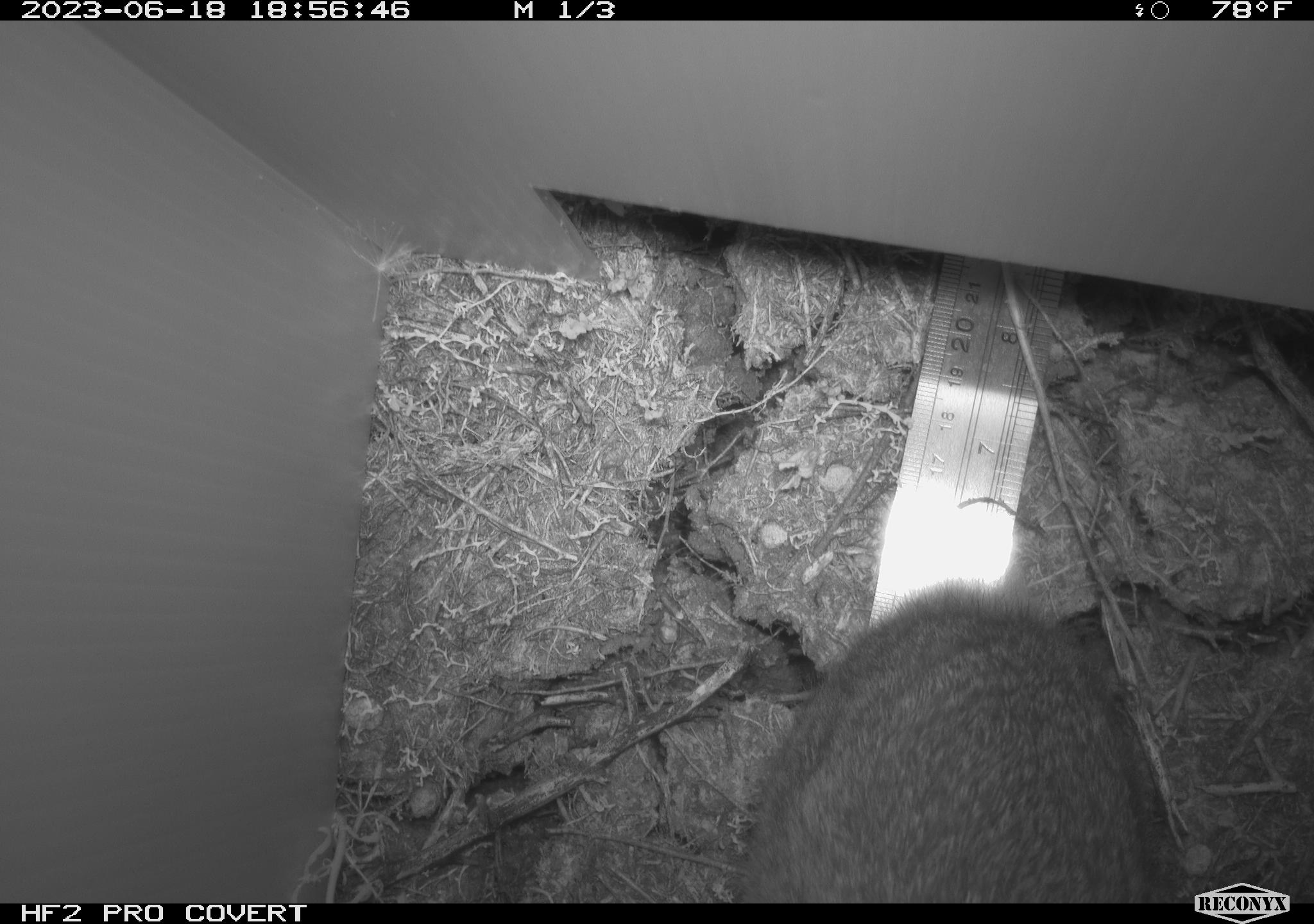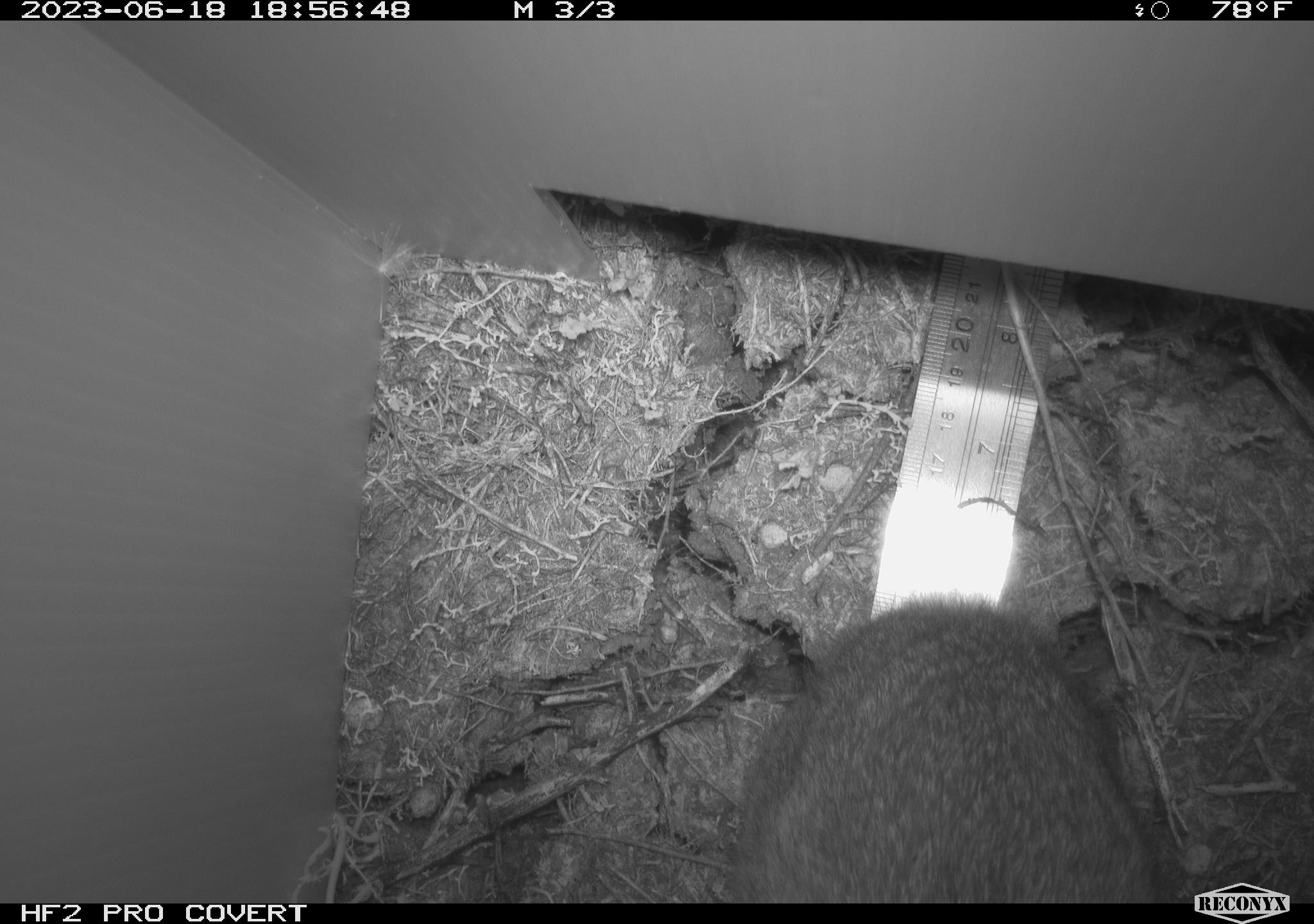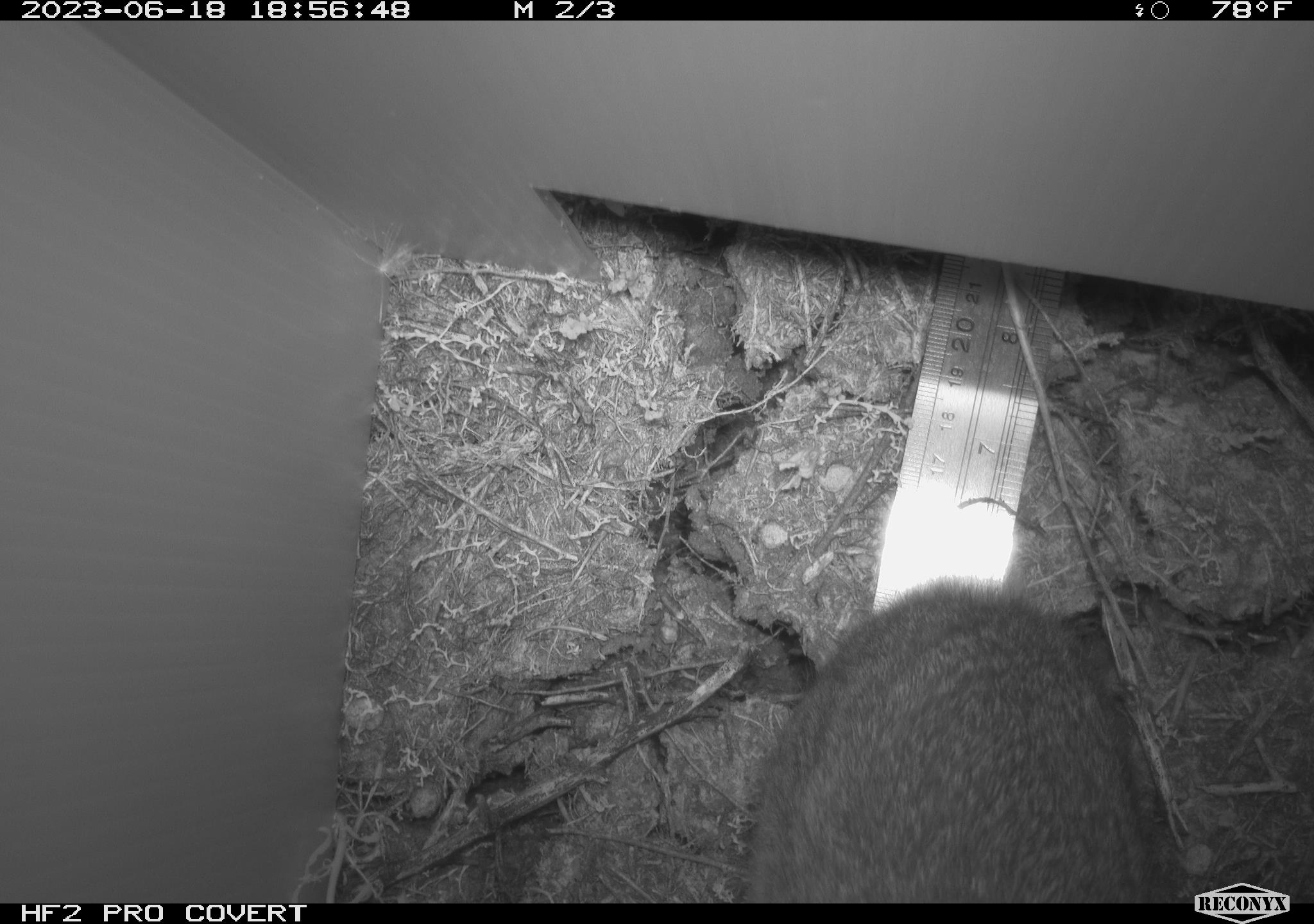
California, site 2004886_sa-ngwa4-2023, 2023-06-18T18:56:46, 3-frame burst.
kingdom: Animalia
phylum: Chordata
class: Mammalia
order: Lagomorpha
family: Leporidae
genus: Sylvilagus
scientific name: Sylvilagus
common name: cottontail rabbits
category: sylvilagus species